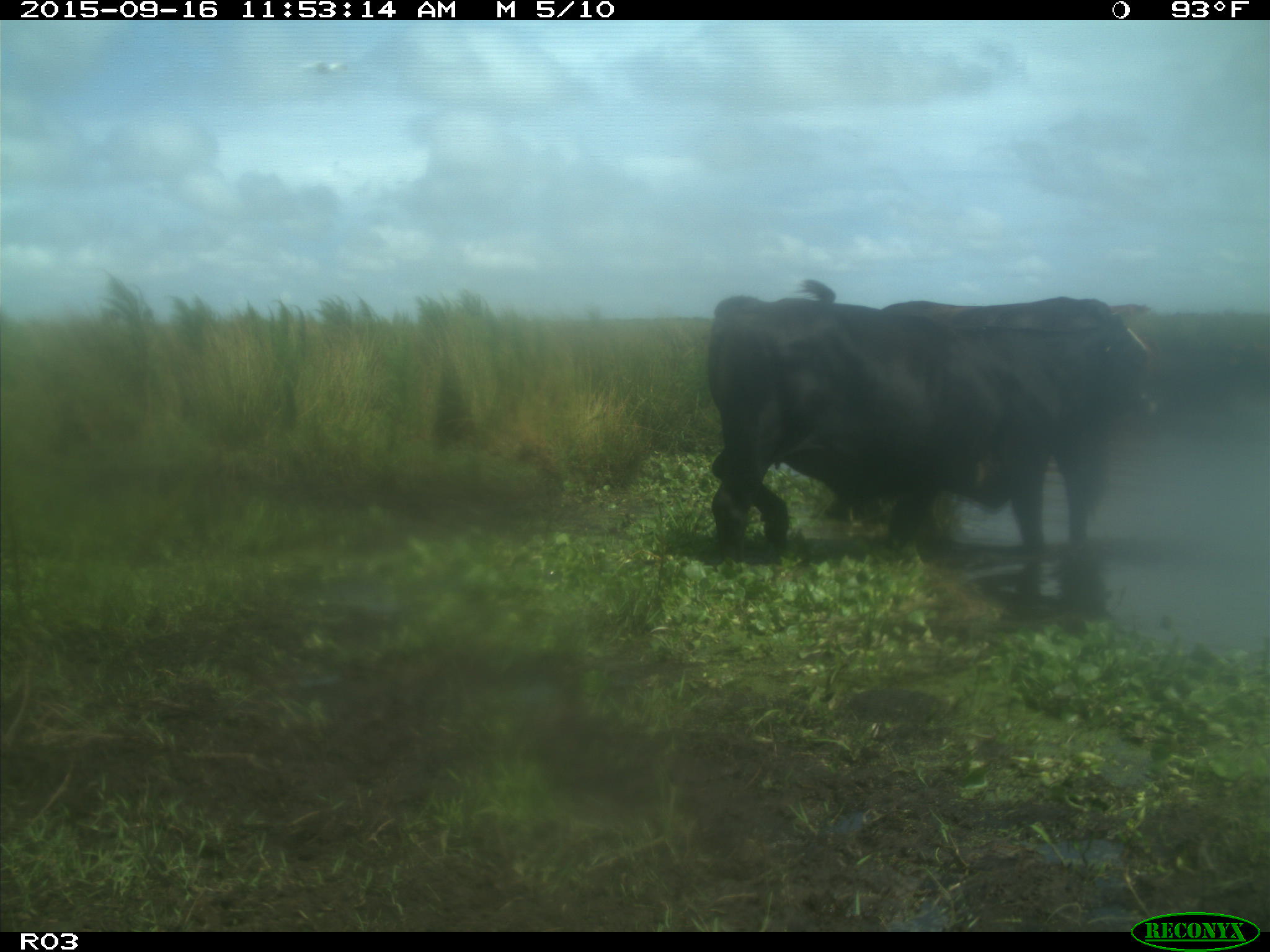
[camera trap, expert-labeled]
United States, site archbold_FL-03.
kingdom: Animalia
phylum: Chordata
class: Mammalia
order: Artiodactyla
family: Bovidae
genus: Bos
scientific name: Bos taurus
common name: domestic cow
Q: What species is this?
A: Bos taurus (domestic cow).